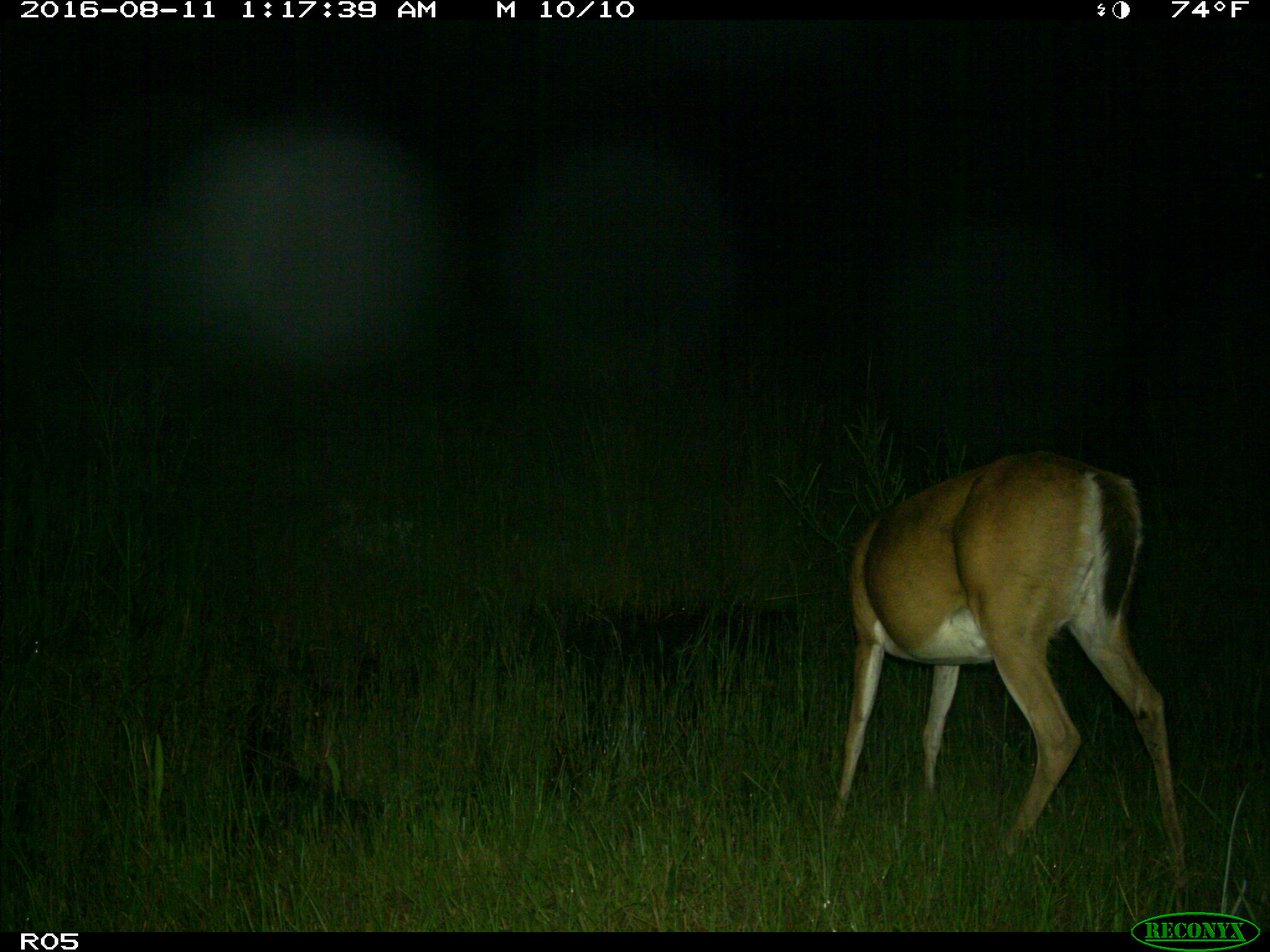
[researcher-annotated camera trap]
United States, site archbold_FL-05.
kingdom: Animalia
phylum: Chordata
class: Mammalia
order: Artiodactyla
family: Cervidae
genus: Odocoileus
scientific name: Odocoileus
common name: deer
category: unidentified deer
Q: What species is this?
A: Unidentified deer (deer) (Odocoileus).